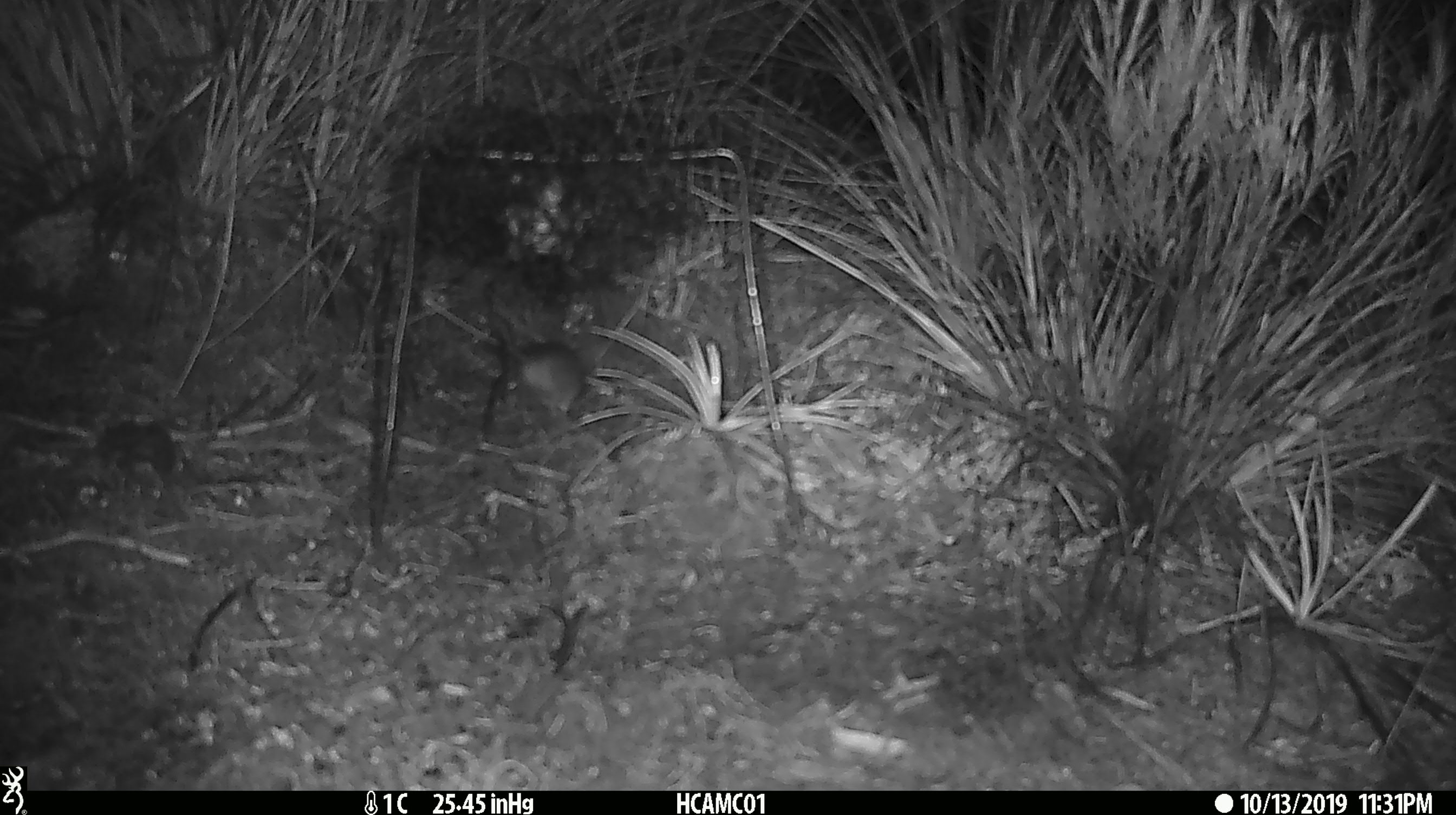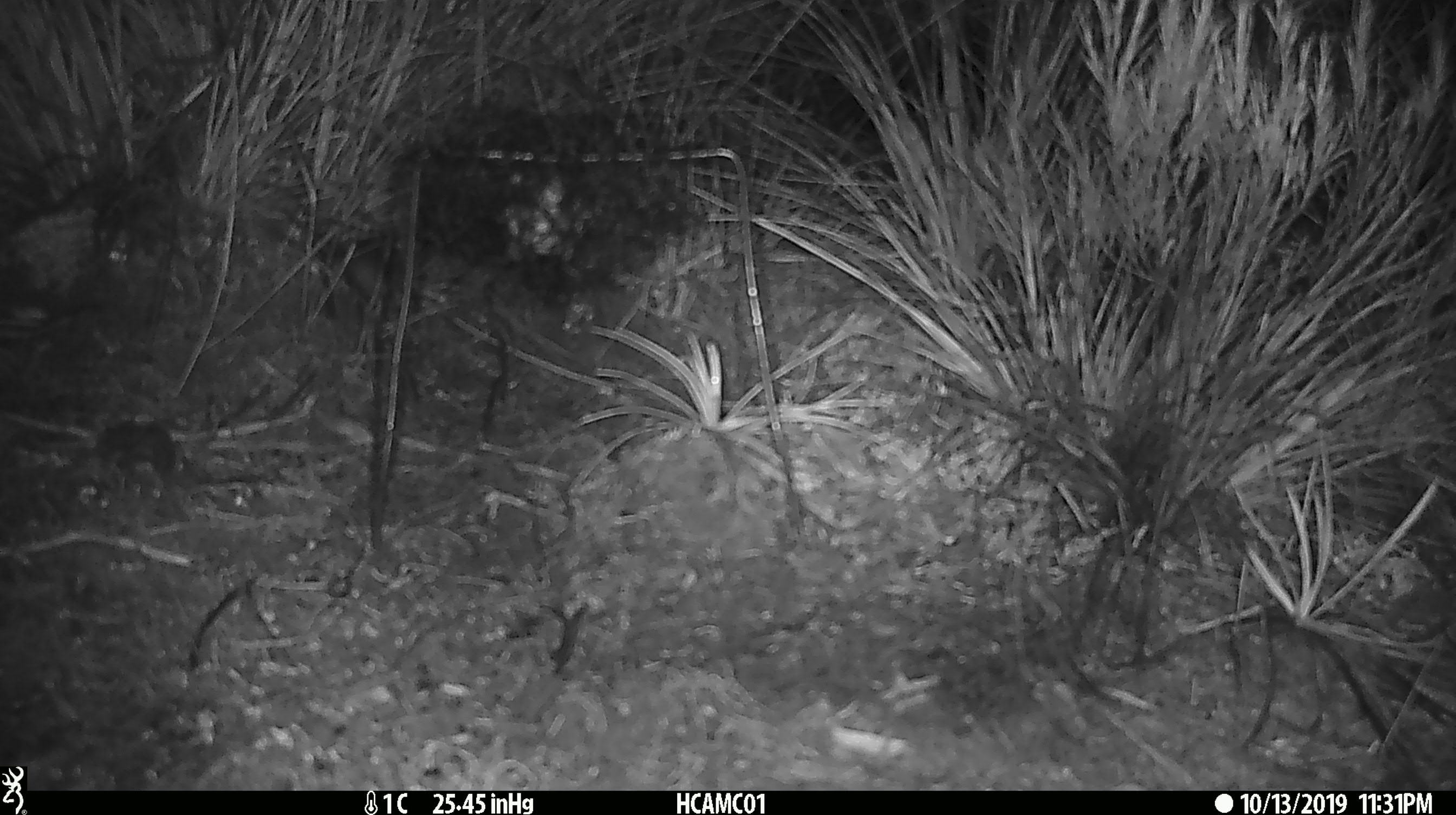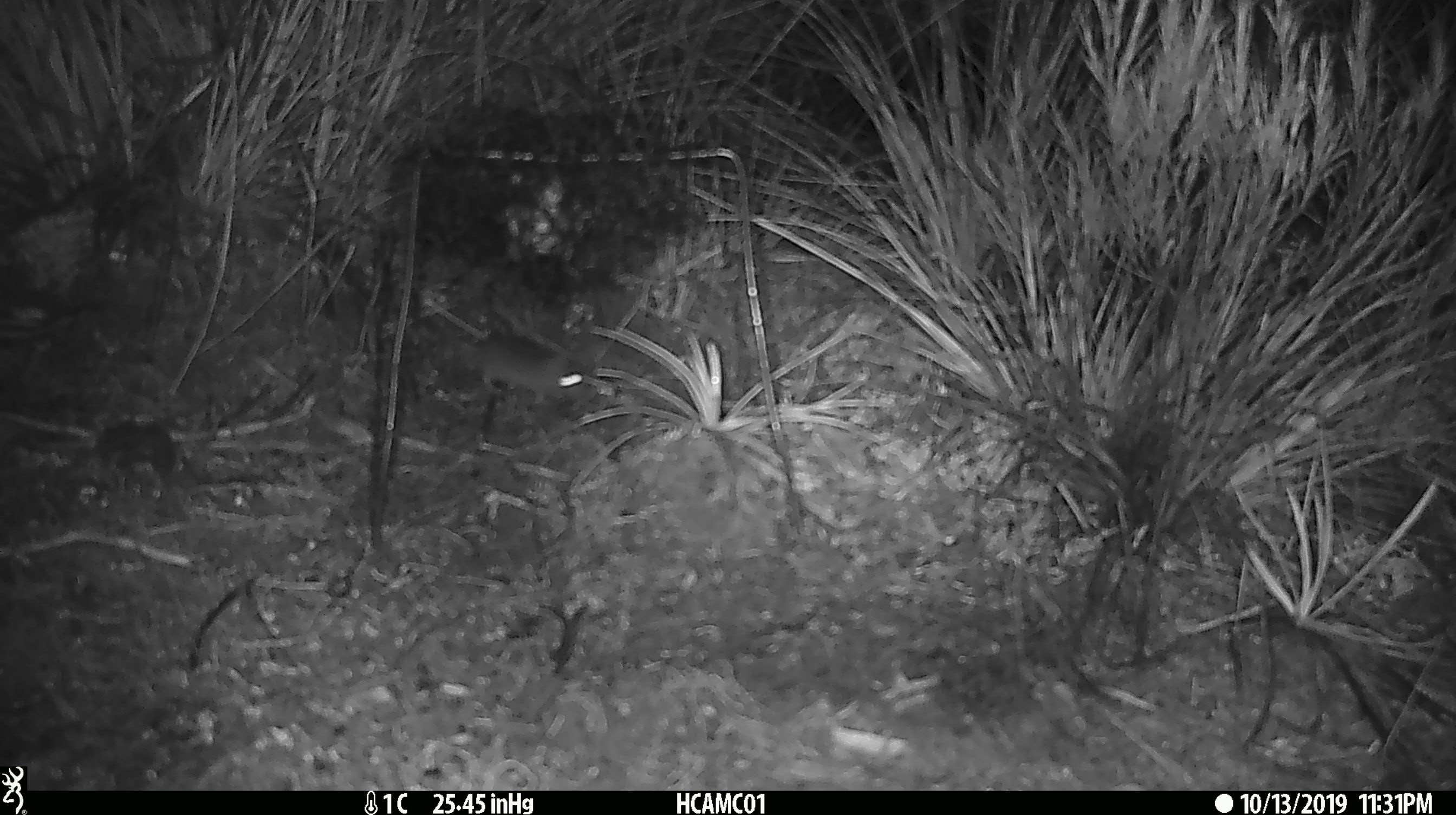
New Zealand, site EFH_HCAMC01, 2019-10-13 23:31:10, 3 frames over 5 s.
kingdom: Animalia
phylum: Chordata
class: Mammalia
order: Rodentia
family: Muridae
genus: Mus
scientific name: Mus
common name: mouse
Mouse (Mus).